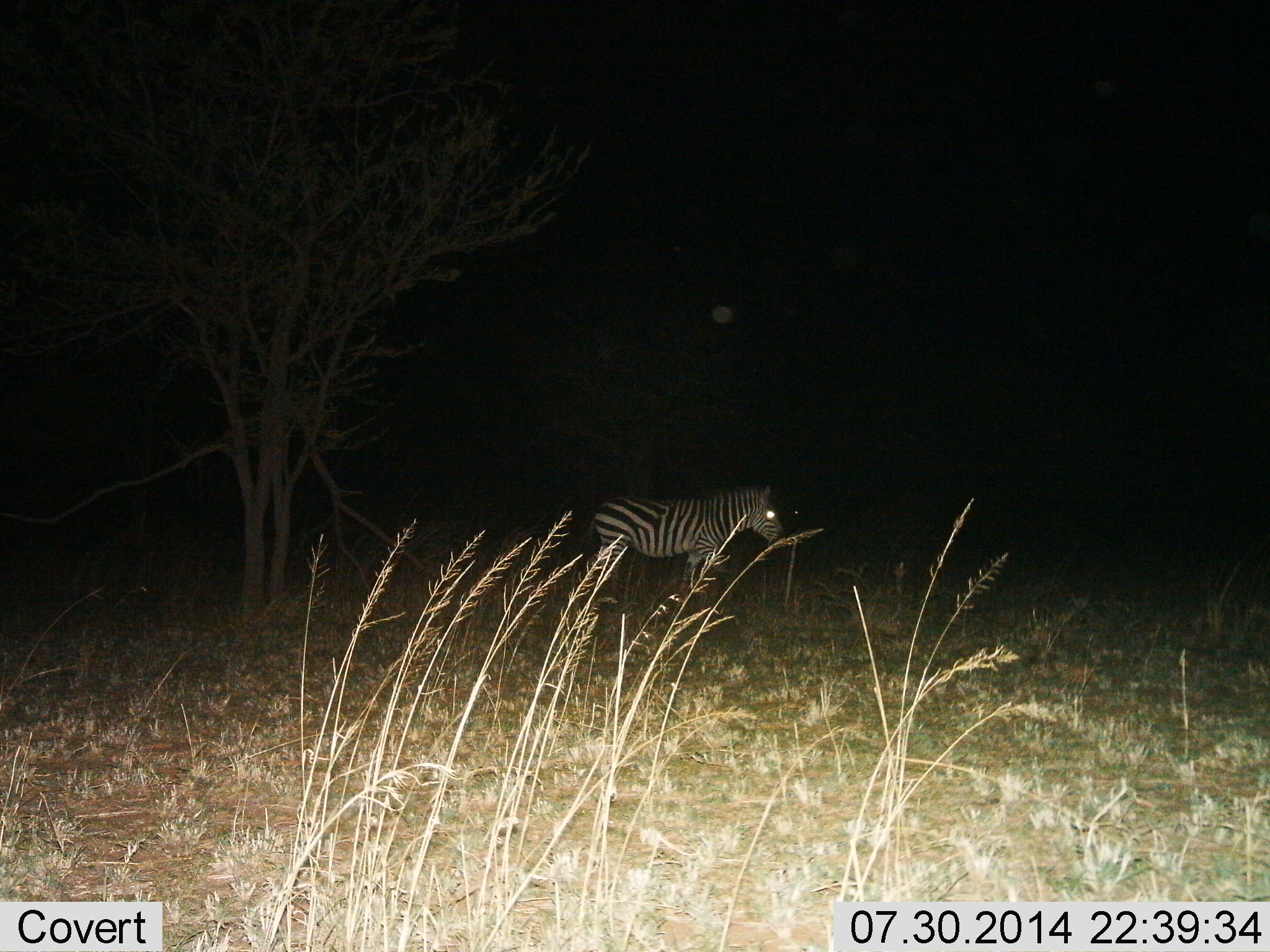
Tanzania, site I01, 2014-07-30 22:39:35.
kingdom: Animalia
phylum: Chordata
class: Mammalia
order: Perissodactyla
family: Equidae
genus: Equus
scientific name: Equus quagga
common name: plains zebra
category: zebra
Zebra (plains zebra) (Equus quagga), count 1. Behavior (volunteer vote fractions): standing 90%, resting 0%, moving 10%, interacting 0%. Young present (vote fraction): 0%. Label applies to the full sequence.